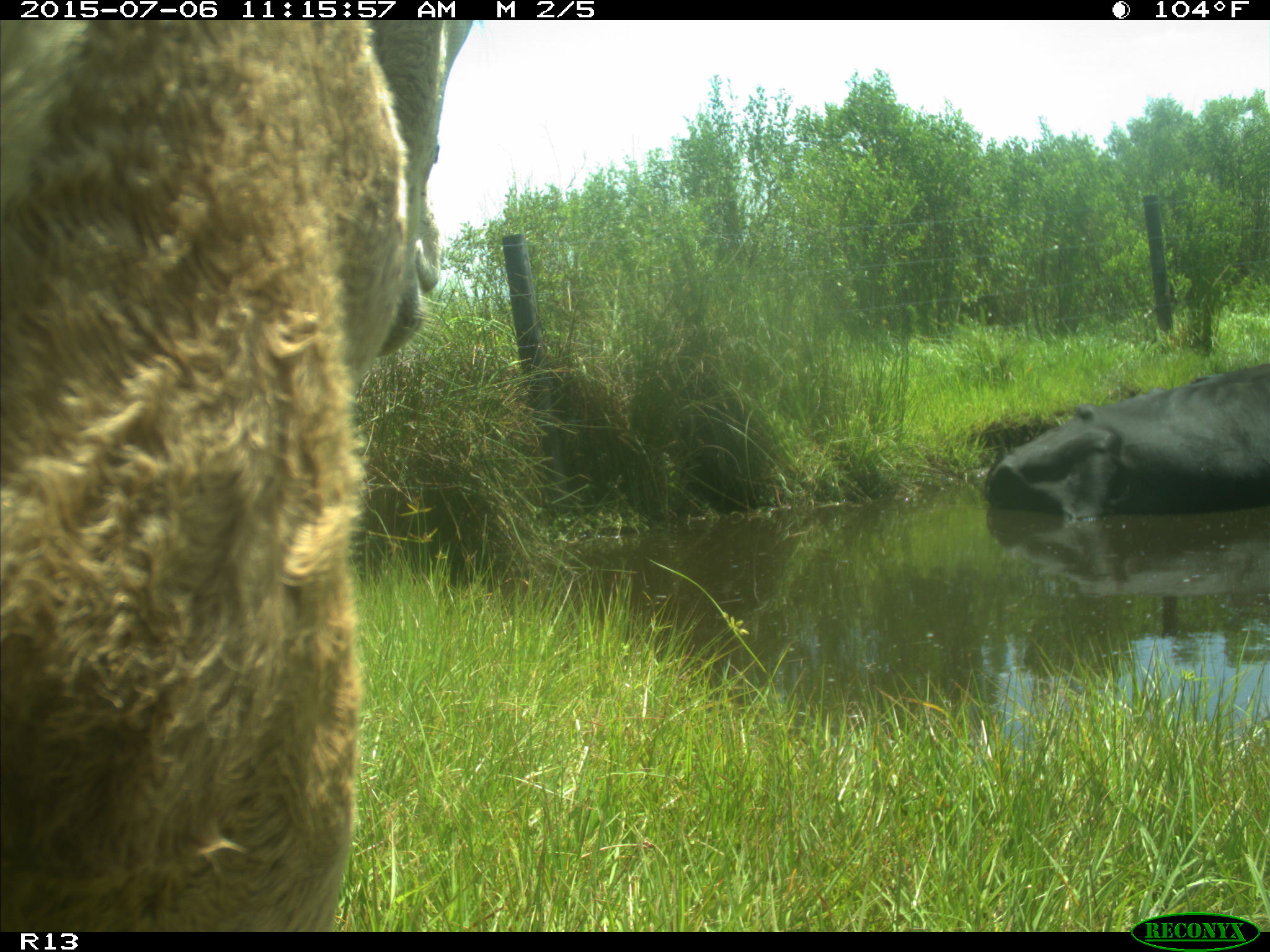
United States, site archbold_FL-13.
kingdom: Animalia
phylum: Chordata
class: Mammalia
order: Artiodactyla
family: Bovidae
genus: Bos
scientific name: Bos taurus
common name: domestic cow